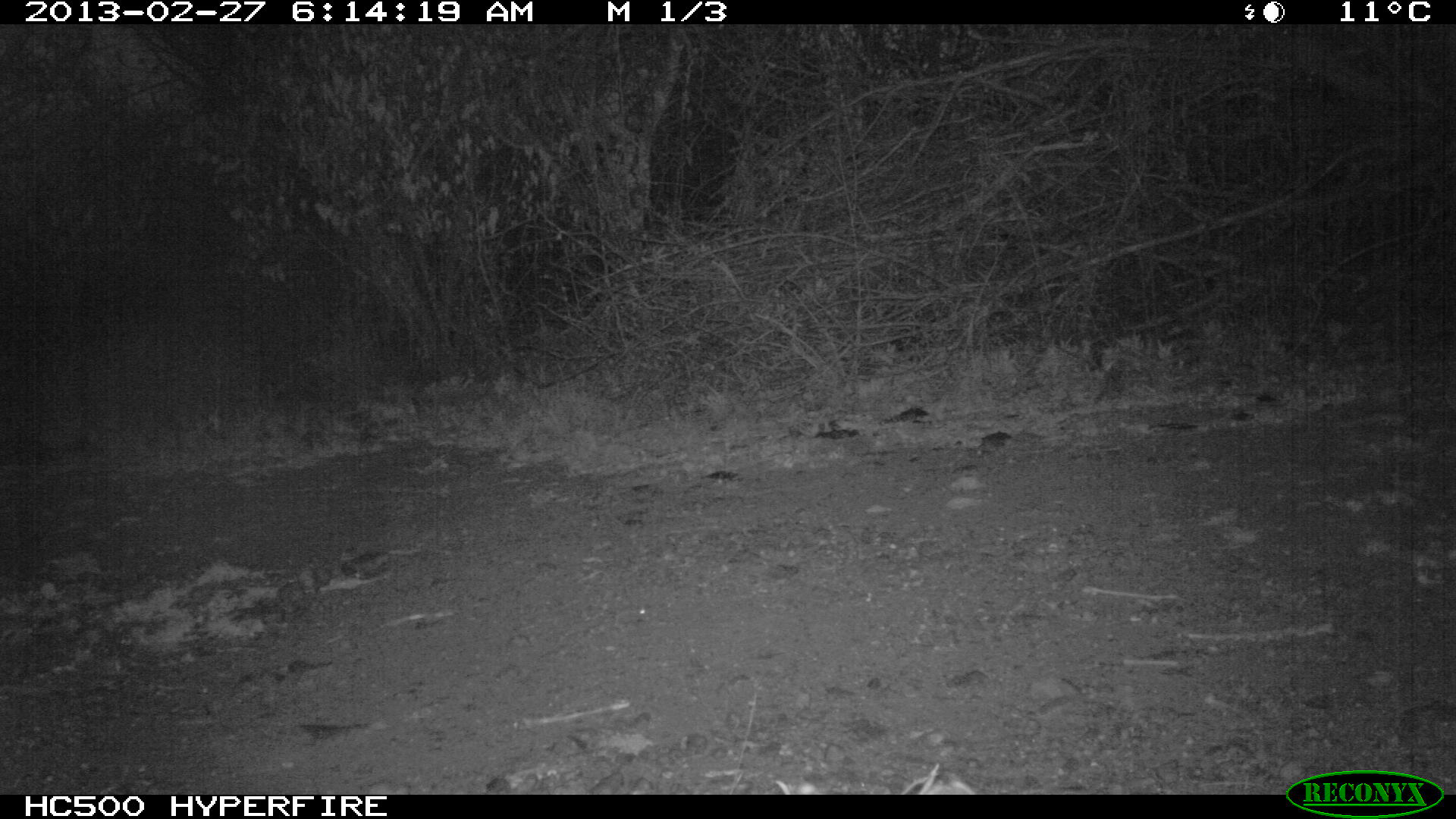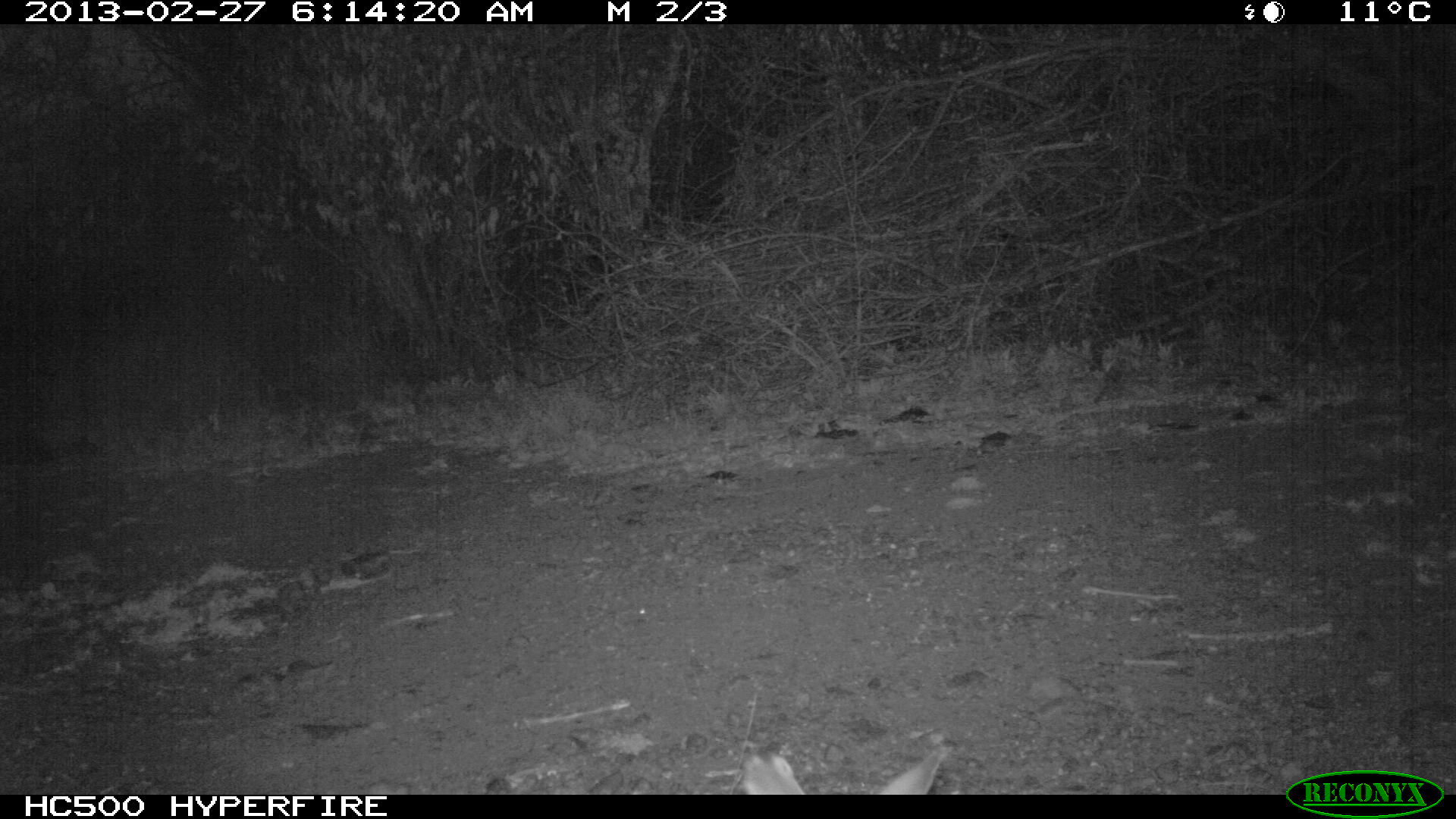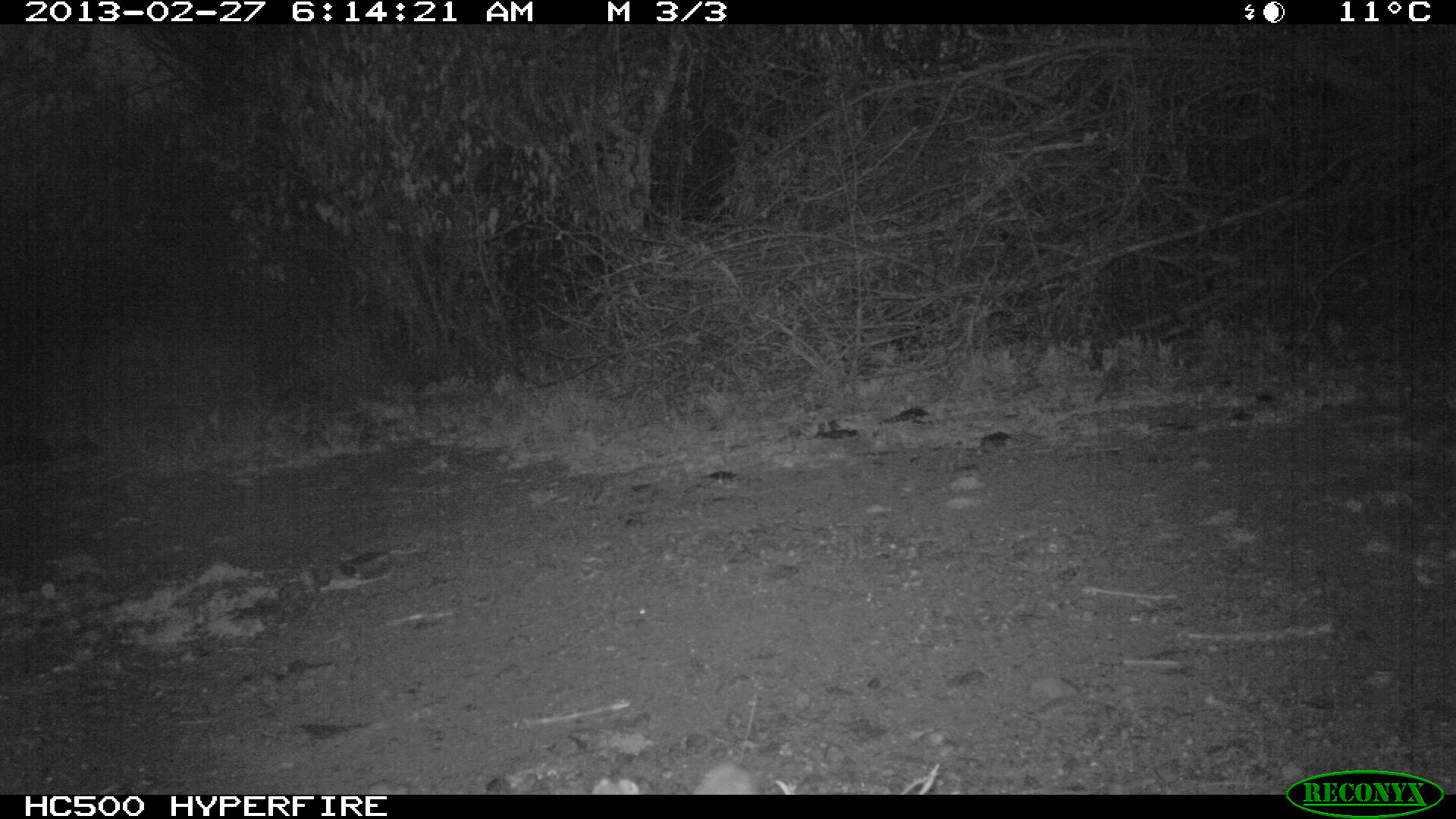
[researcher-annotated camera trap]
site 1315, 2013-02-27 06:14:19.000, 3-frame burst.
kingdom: Animalia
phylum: Chordata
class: Mammalia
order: Lagomorpha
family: Leporidae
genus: Lepus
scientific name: Lepus saxatilis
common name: scrub hare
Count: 1.